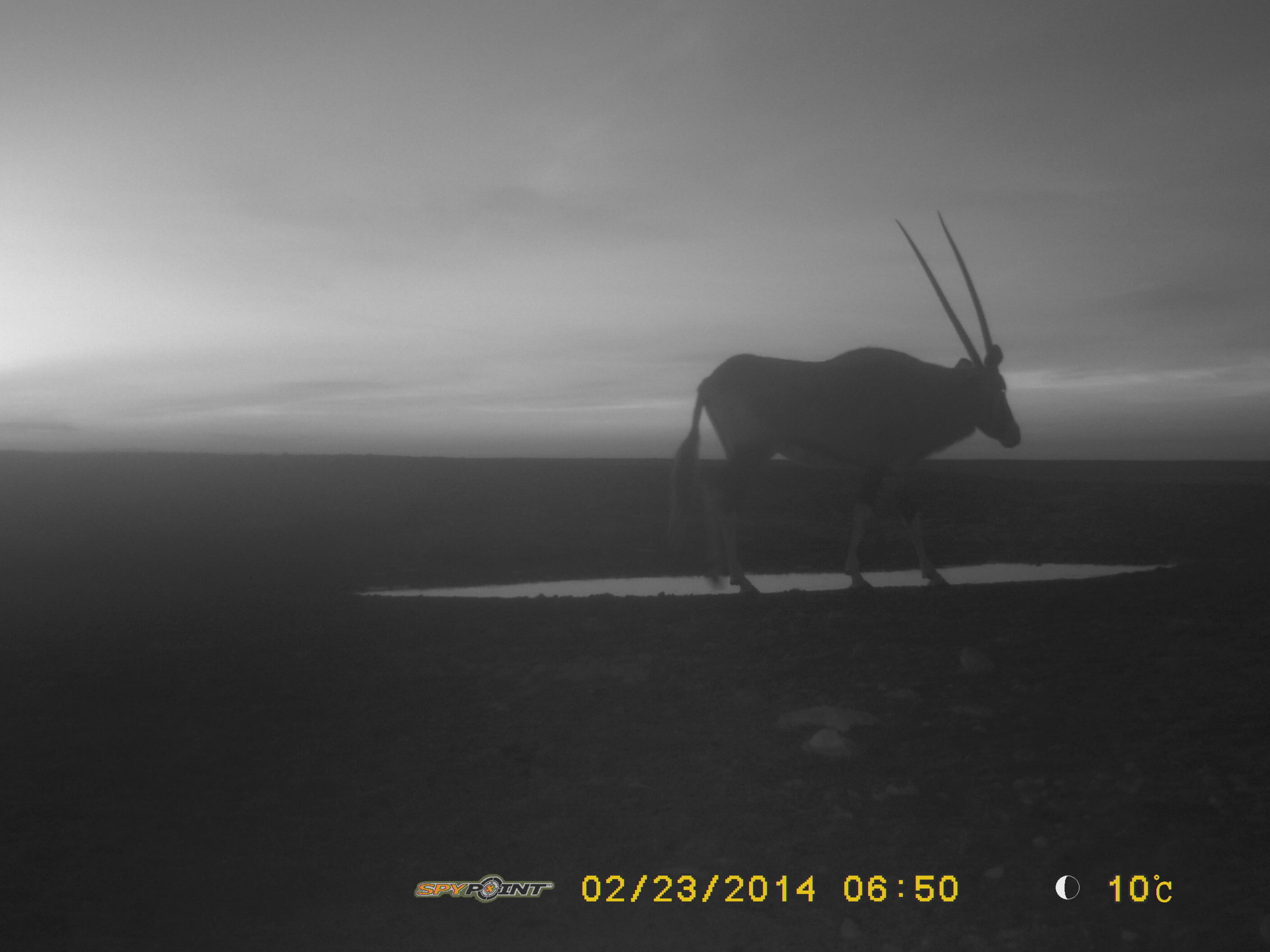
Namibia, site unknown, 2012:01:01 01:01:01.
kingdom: Animalia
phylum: Chordata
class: Mammalia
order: Artiodactyla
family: Bovidae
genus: Oryx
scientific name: Oryx gazella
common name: gemsbok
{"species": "Oryx gazella (gemsbok)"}